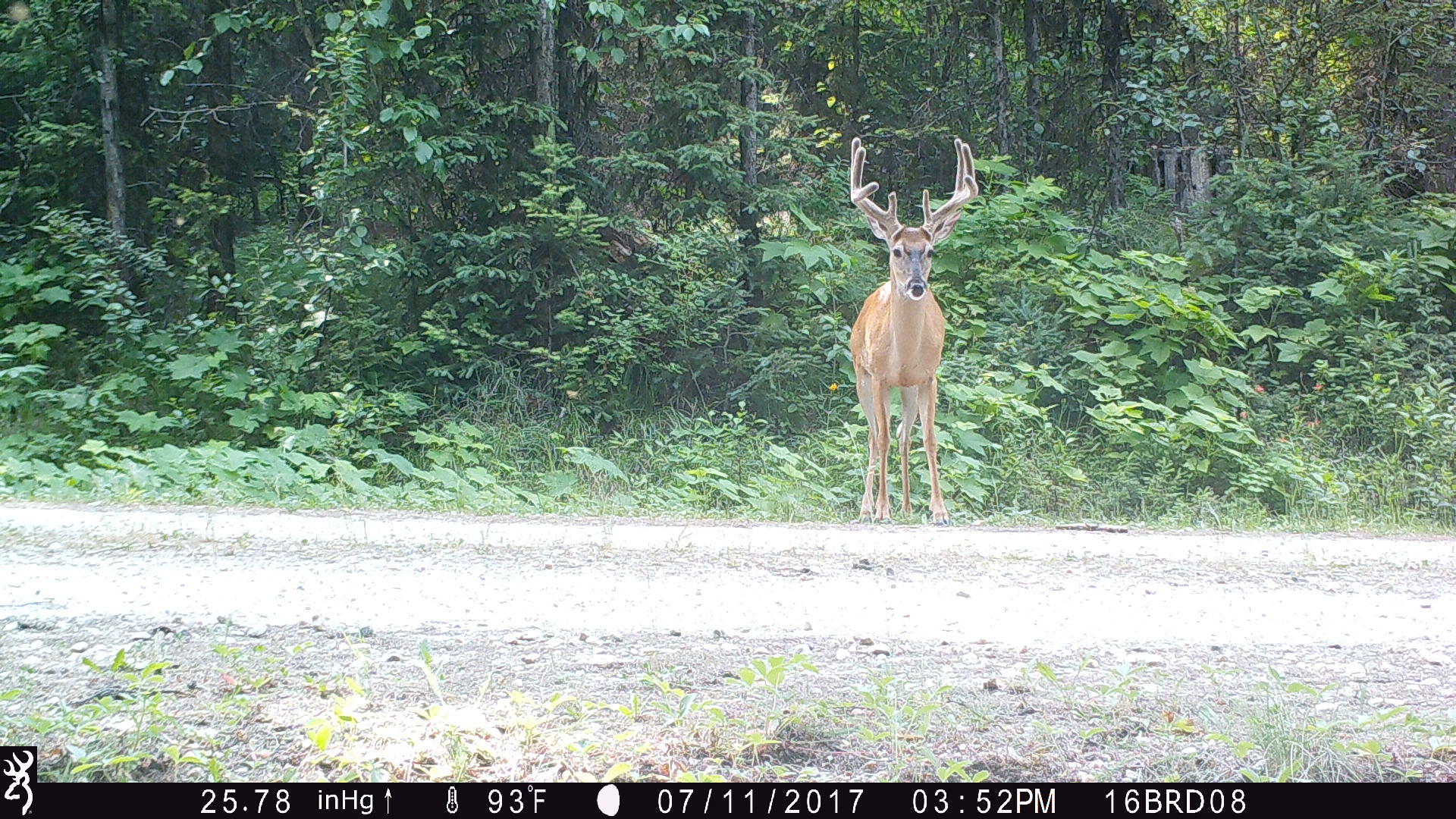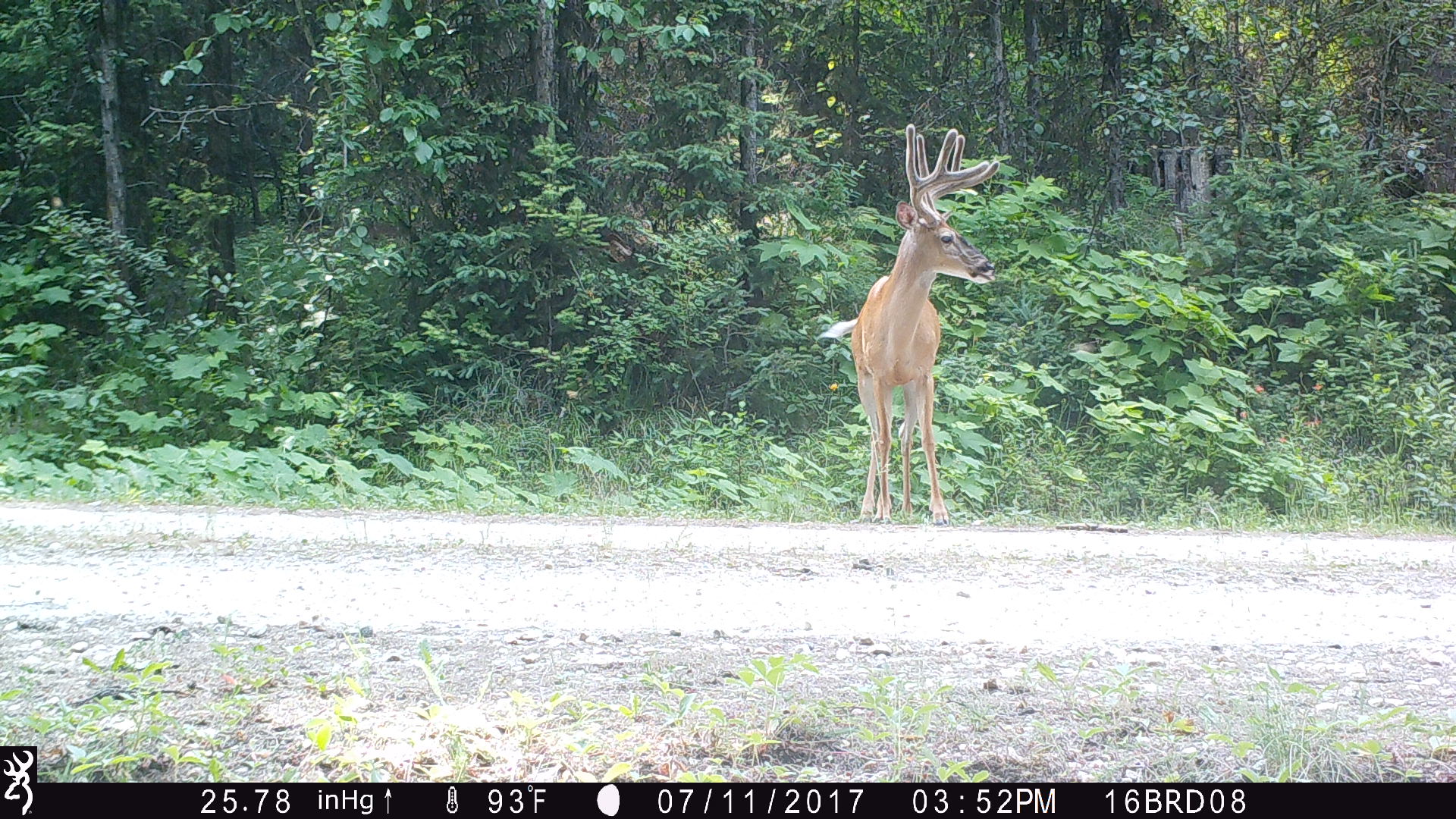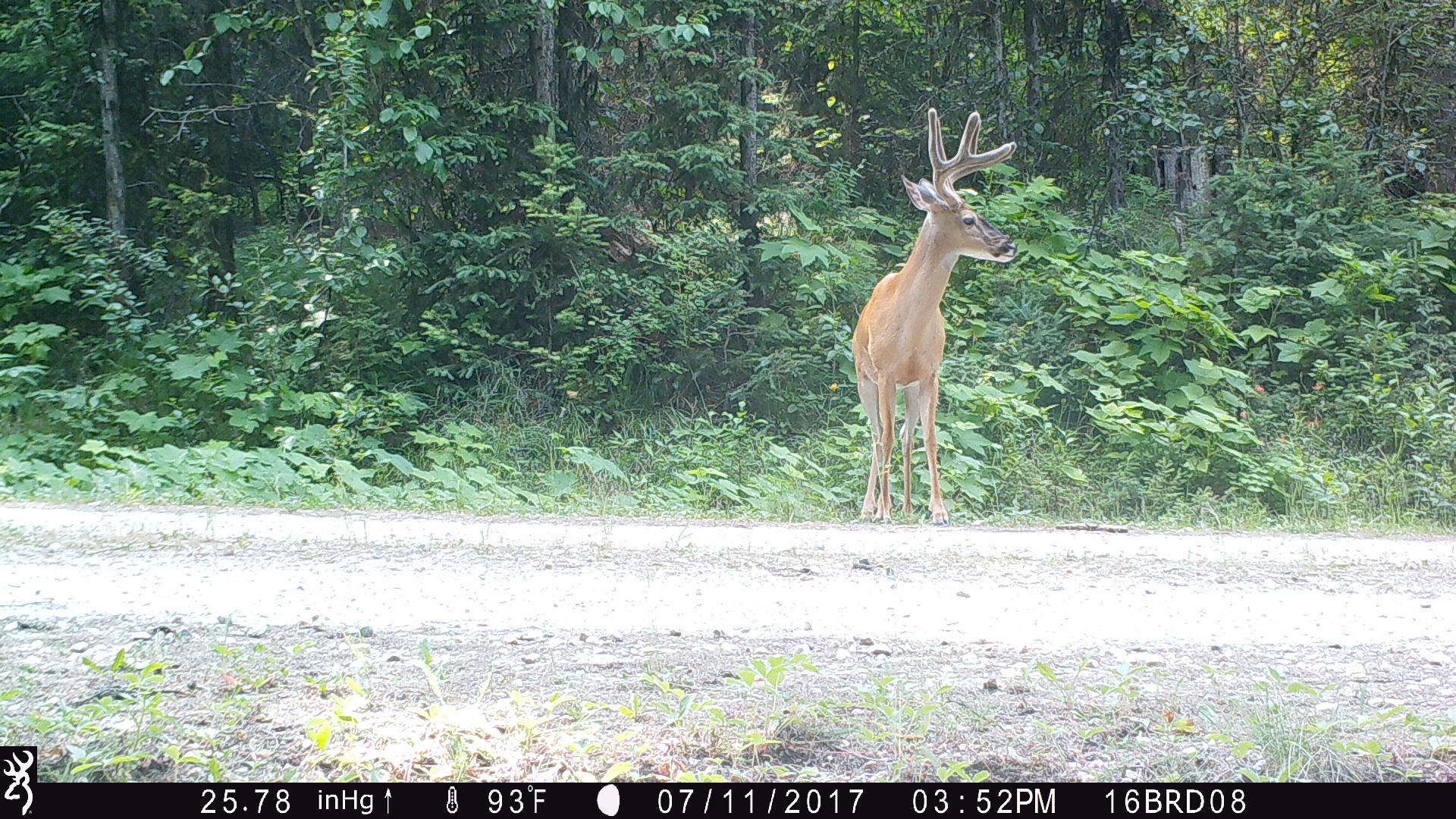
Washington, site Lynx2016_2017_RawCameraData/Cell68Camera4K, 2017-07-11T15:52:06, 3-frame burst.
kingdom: Animalia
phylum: Chordata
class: Mammalia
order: Artiodactyla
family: Cervidae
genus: Odocoileus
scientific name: Odocoileus virginianus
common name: white-tailed deer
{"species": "Odocoileus virginianus (white-tailed deer)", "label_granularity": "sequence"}